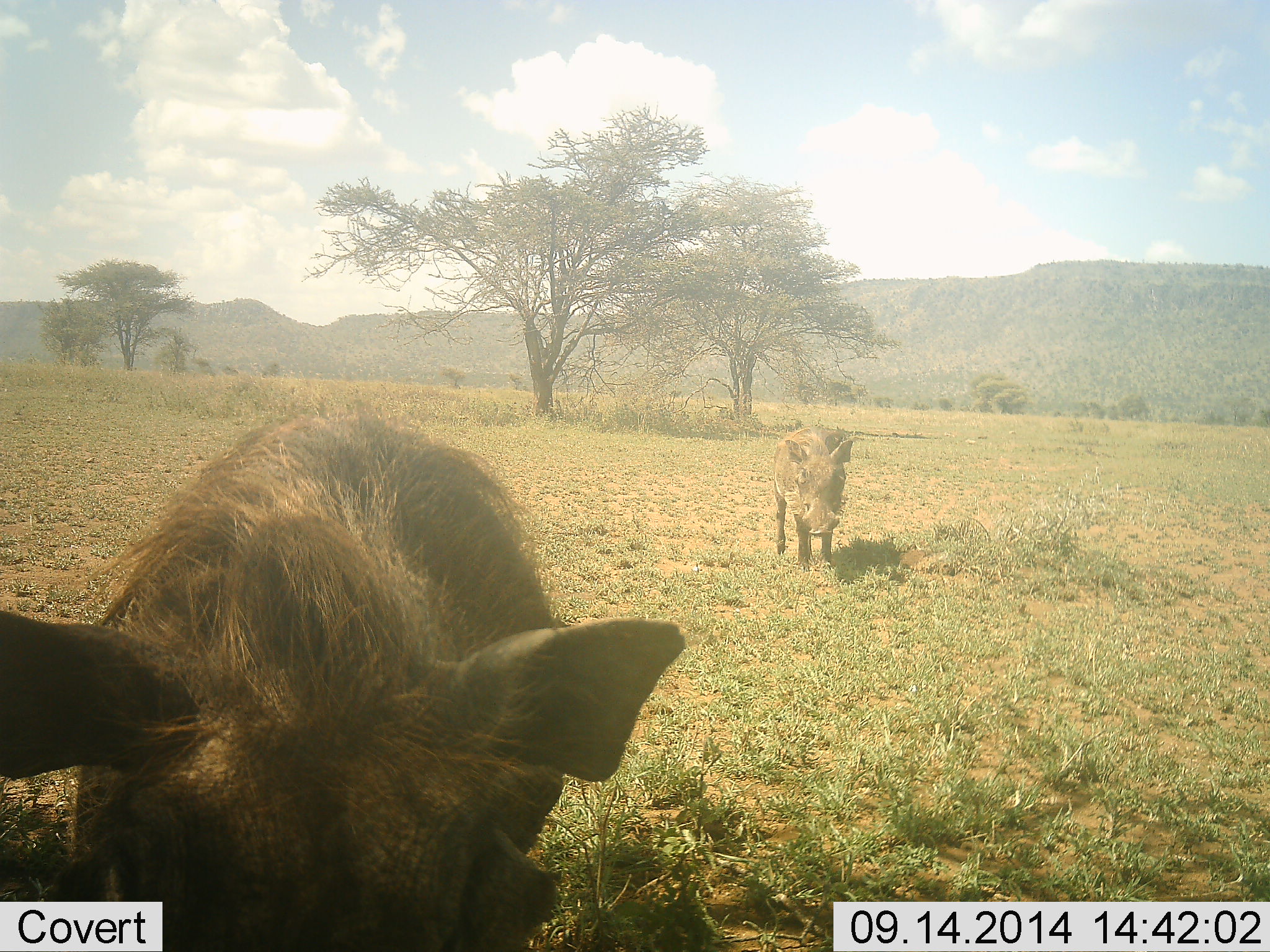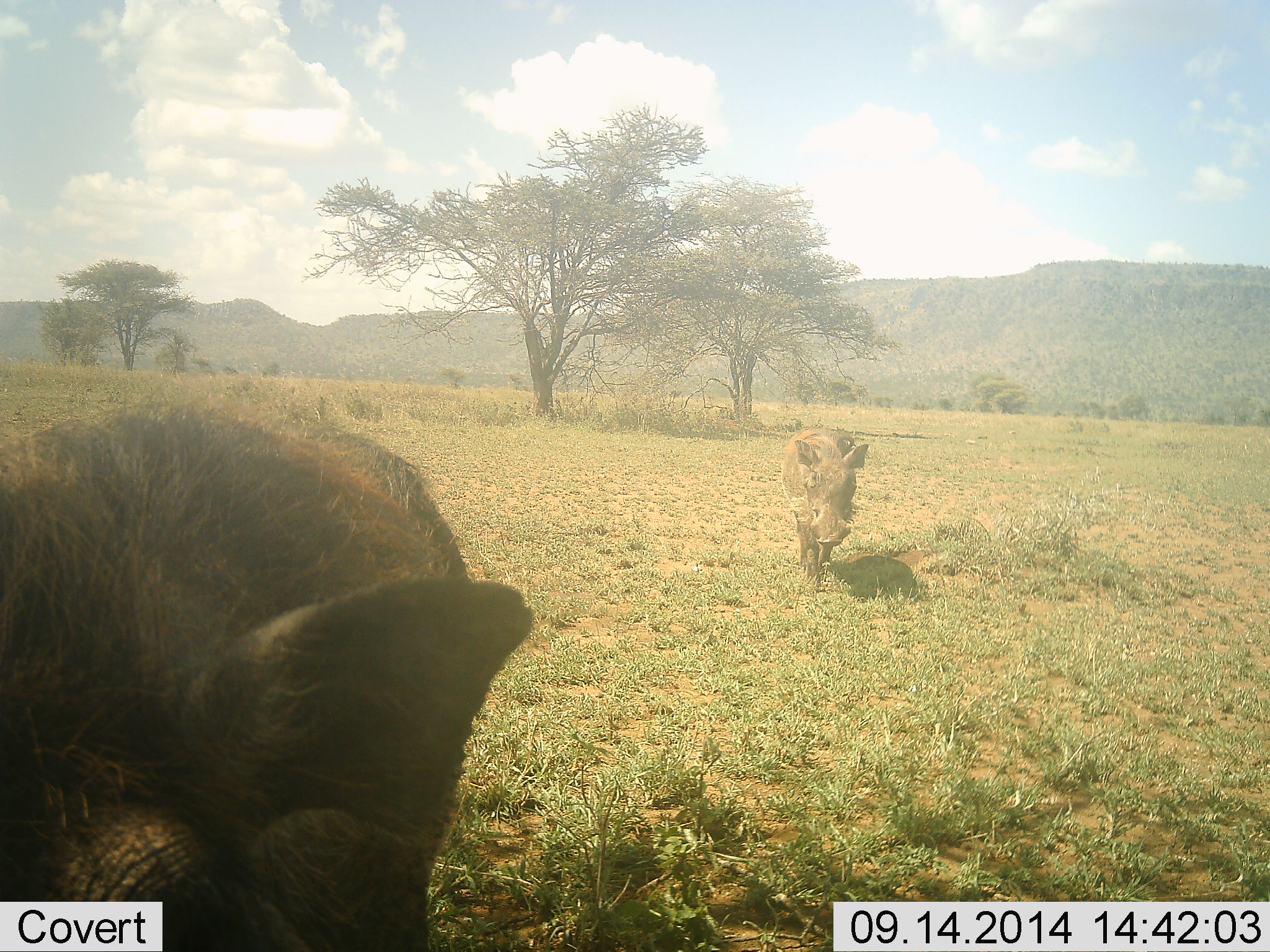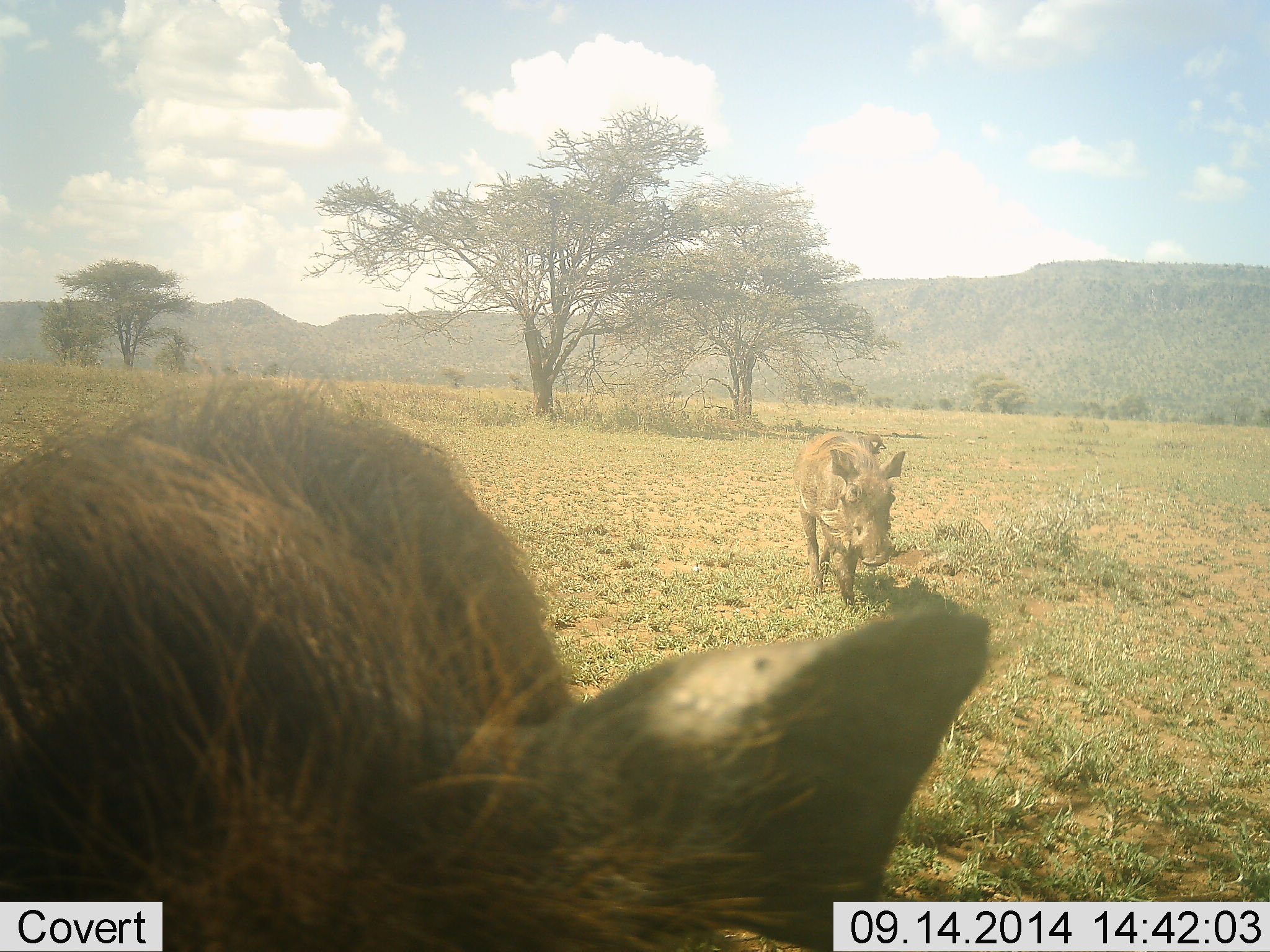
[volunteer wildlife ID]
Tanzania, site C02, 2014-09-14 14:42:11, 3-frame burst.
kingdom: Animalia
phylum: Chordata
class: Mammalia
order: Artiodactyla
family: Suidae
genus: Phacochoerus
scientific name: Phacochoerus africanus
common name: warthog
Warthog (Phacochoerus africanus), count 2. Behavior (volunteer vote fractions): standing 30%, resting 0%, moving 100%, interacting 0%. Young present (vote fraction): 0%. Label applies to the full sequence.